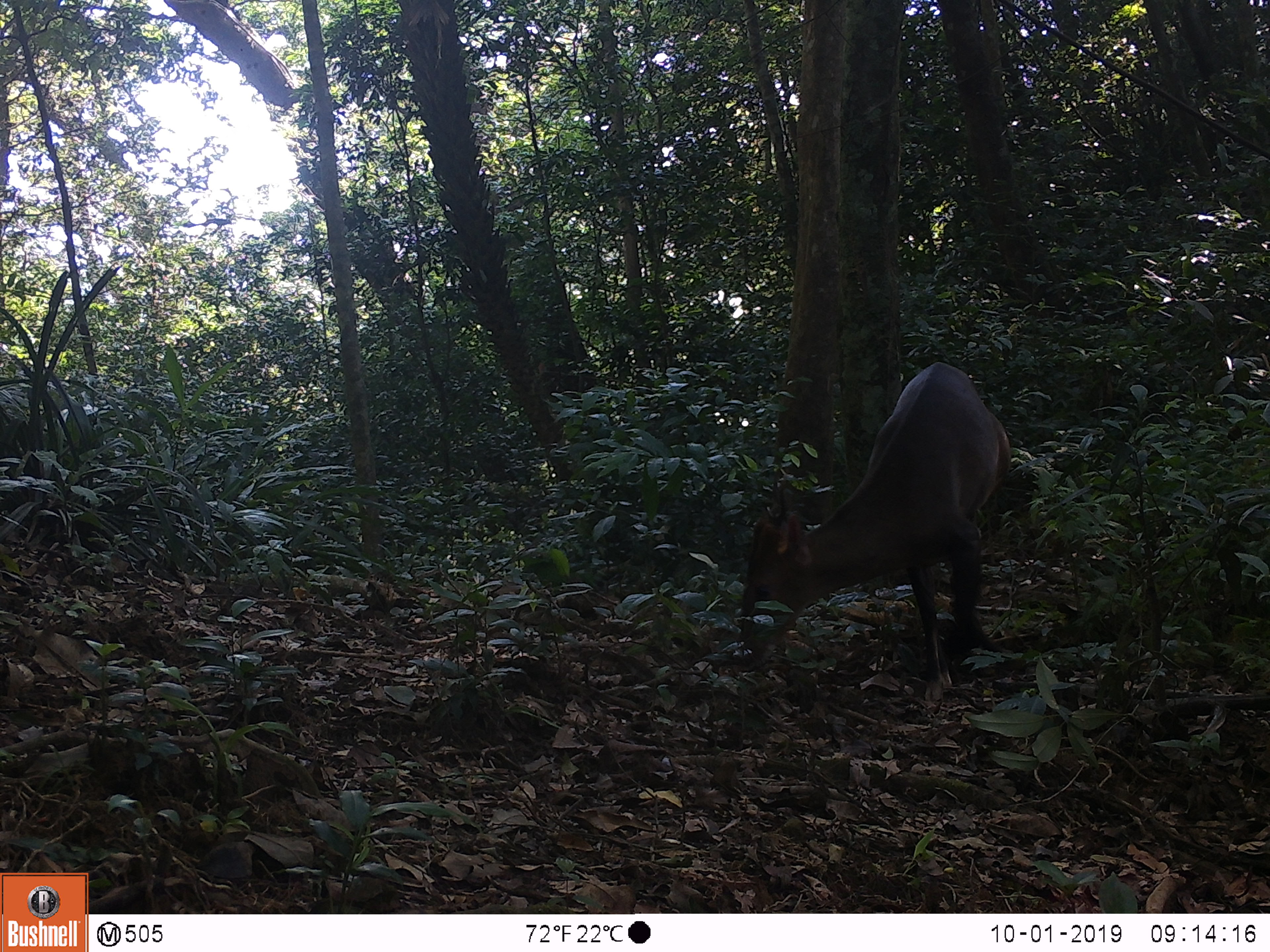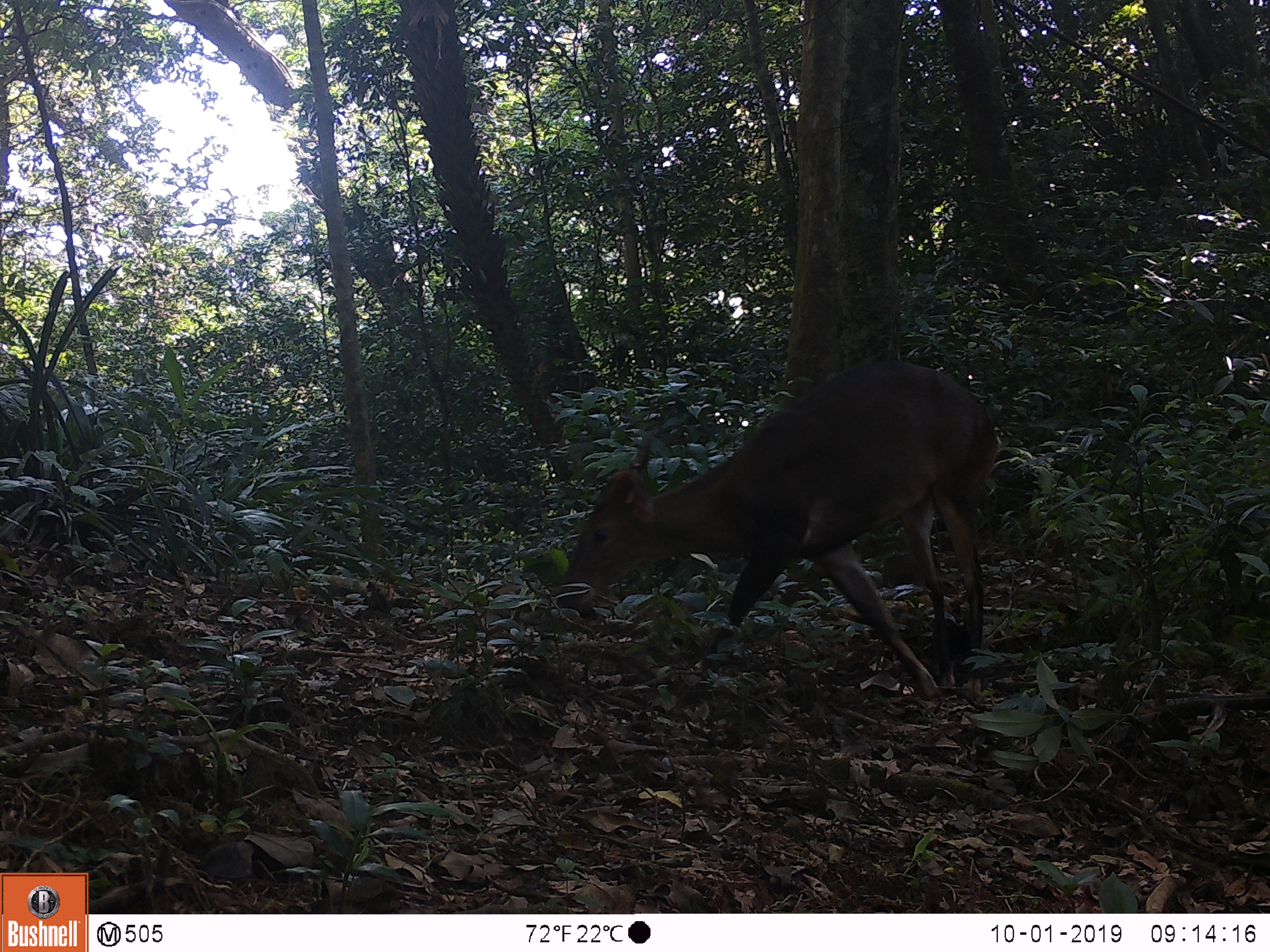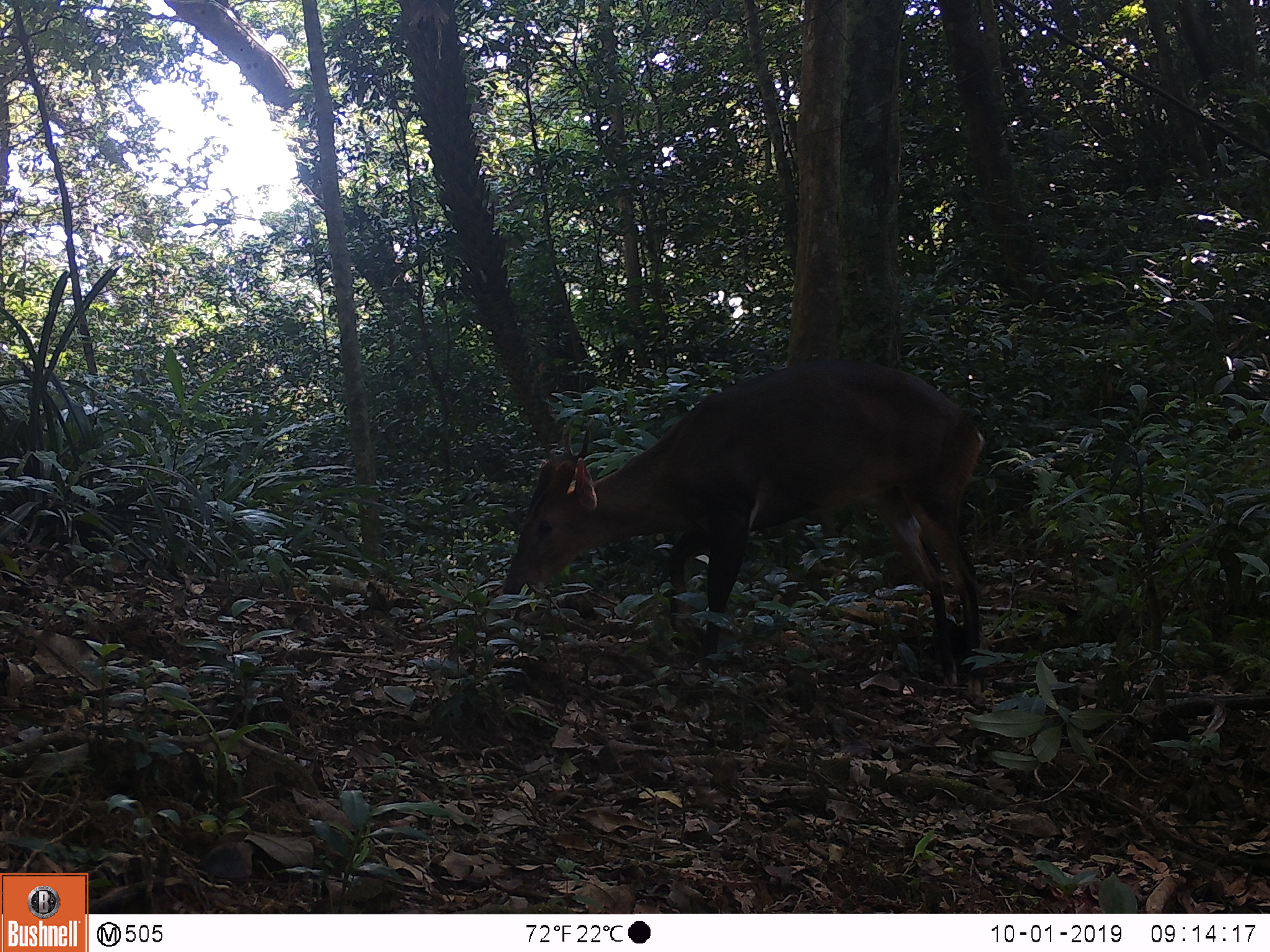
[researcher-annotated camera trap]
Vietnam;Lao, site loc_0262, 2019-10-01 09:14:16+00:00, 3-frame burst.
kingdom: Animalia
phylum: Chordata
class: Mammalia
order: Artiodactyla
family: Cervidae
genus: Muntiacus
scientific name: Muntiacus vuquangensis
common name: large-antlered muntjac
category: large antlered muntjac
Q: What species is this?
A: Large antlered muntjac (large-antlered muntjac) (Muntiacus vuquangensis).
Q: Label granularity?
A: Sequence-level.